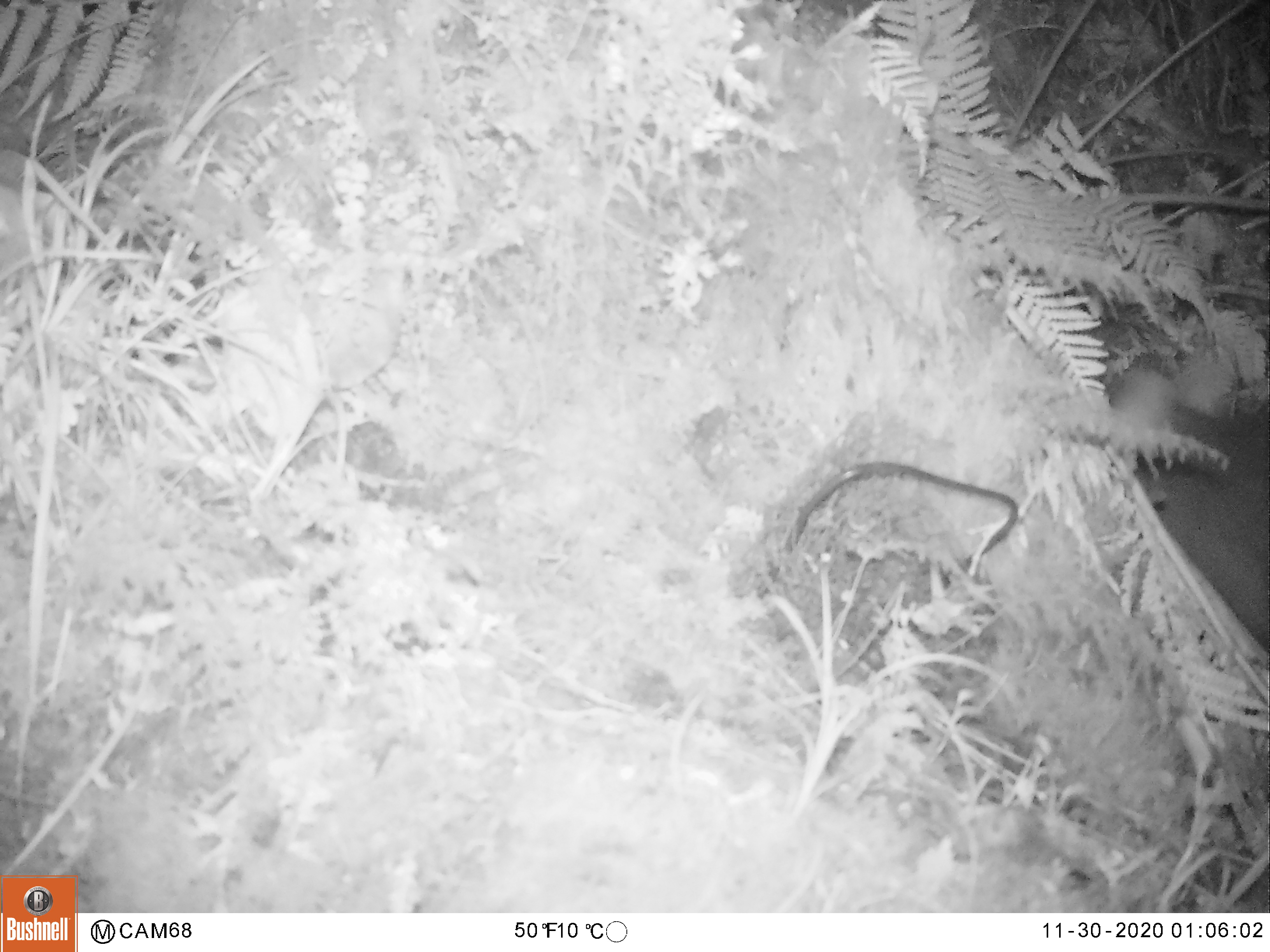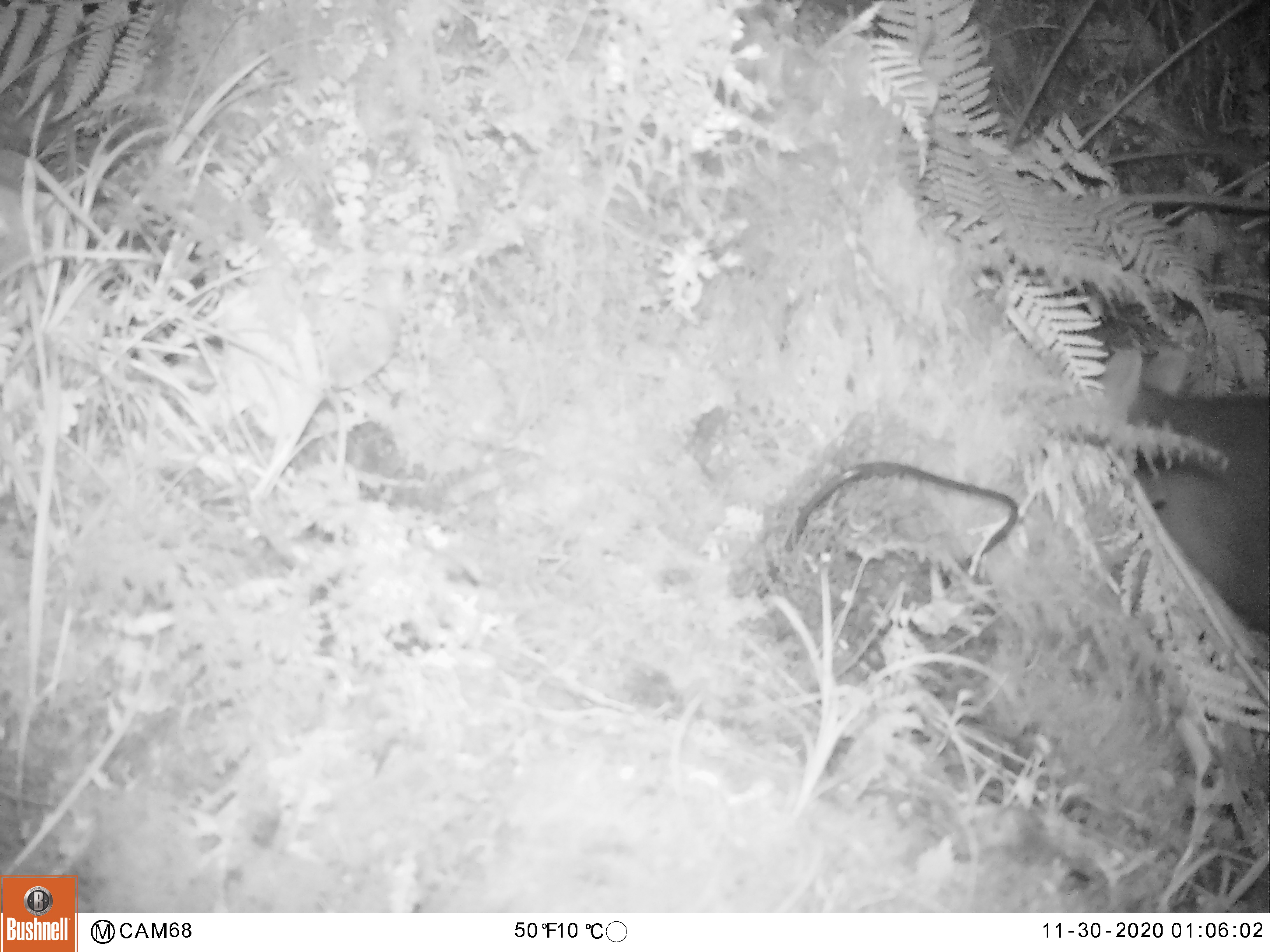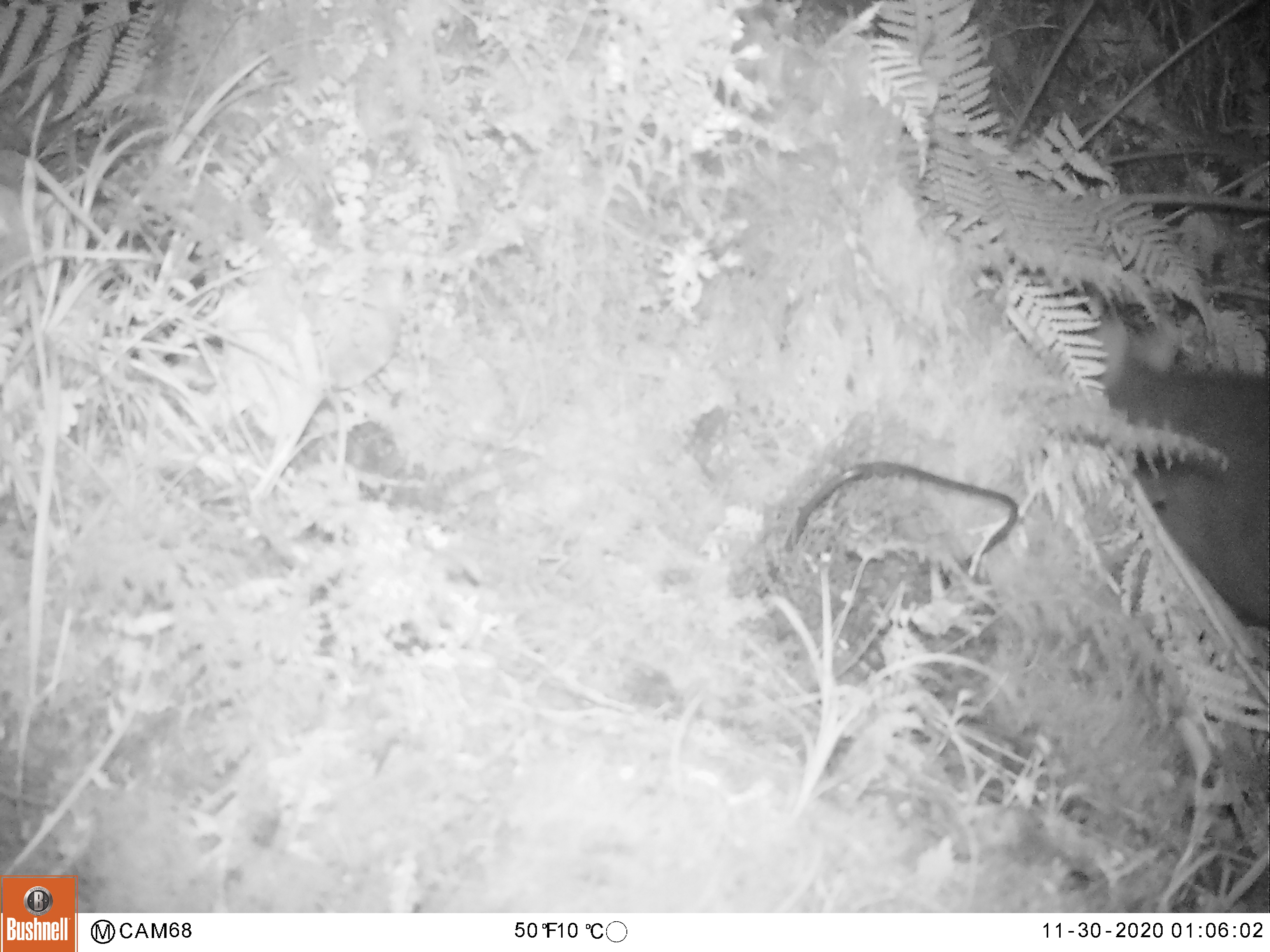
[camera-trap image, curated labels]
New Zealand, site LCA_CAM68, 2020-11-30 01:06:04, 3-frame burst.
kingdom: Animalia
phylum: Chordata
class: Mammalia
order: Diprotodontia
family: Phalangeridae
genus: Trichosurus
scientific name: Trichosurus vulpecula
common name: common brushtail possum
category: possum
Possum (common brushtail possum) (Trichosurus vulpecula).